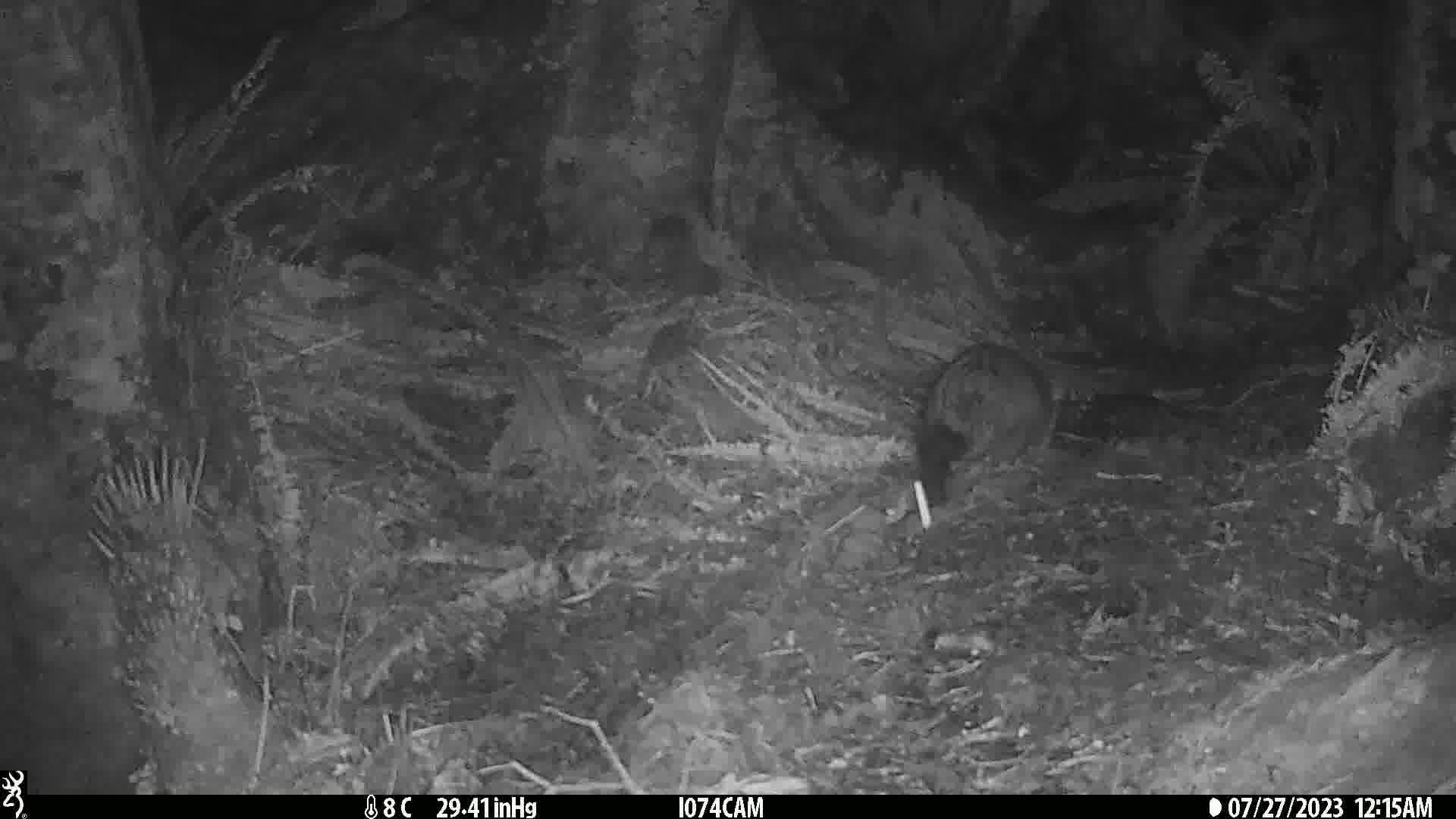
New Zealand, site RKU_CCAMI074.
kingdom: Animalia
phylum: Chordata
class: Mammalia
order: Diprotodontia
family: Phalangeridae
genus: Trichosurus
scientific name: Trichosurus vulpecula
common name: common brushtail possum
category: possum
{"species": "possum (common brushtail possum) (Trichosurus vulpecula)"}